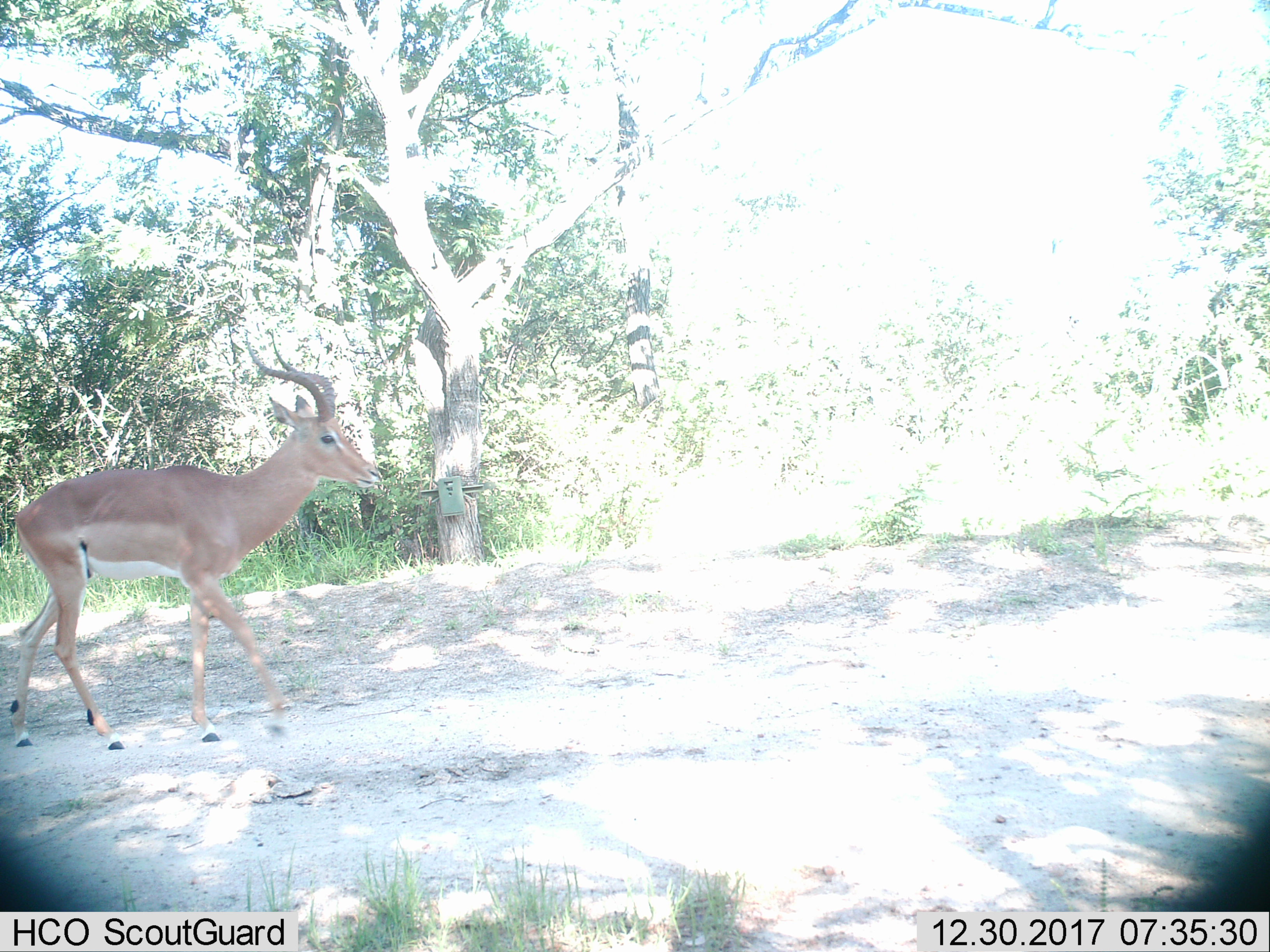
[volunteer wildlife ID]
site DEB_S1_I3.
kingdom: Animalia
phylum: Chordata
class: Mammalia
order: Artiodactyla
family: Bovidae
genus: Aepyceros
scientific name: Aepyceros melampus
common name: impala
Impala (Aepyceros melampus), count 1. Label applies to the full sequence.